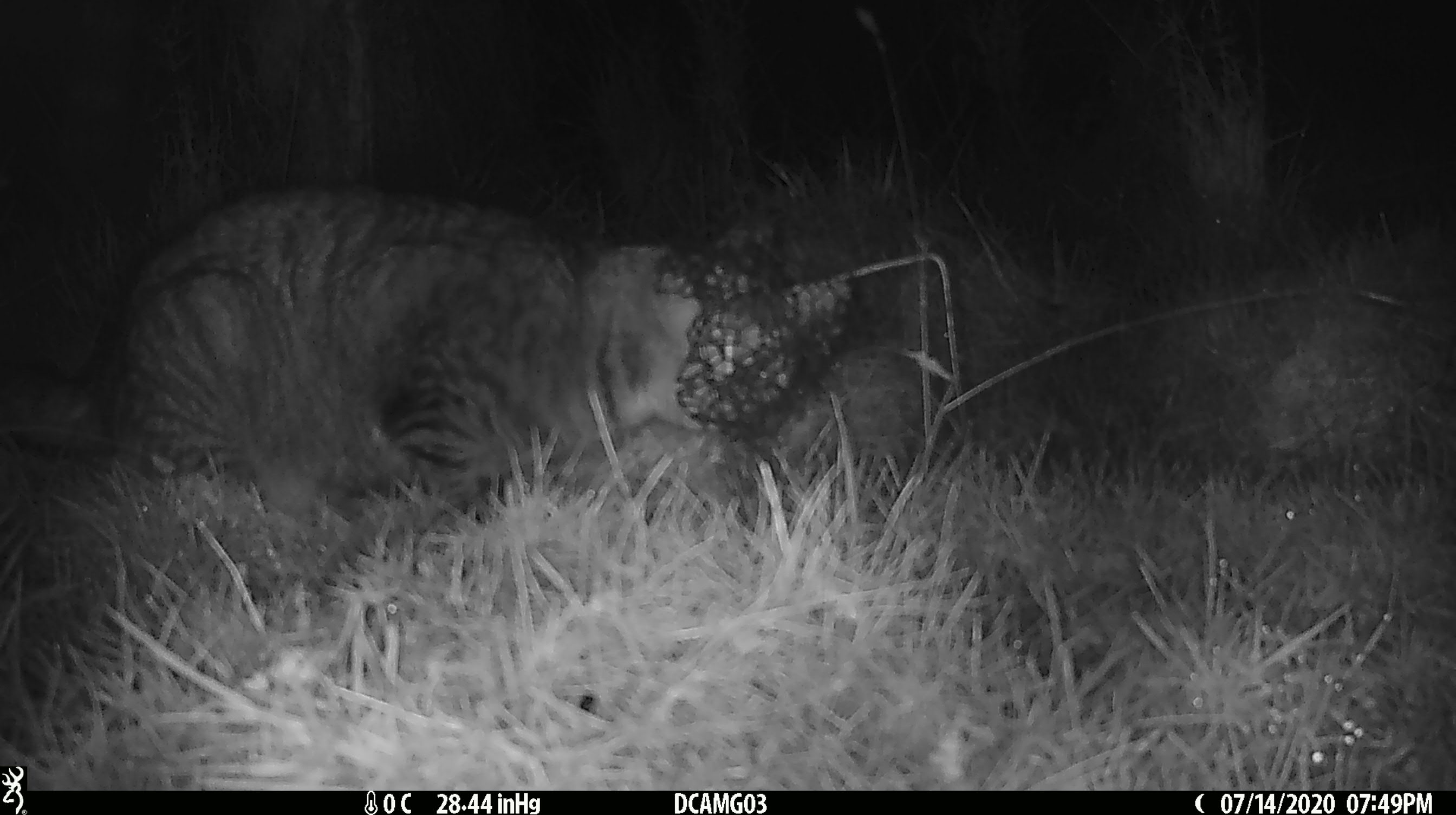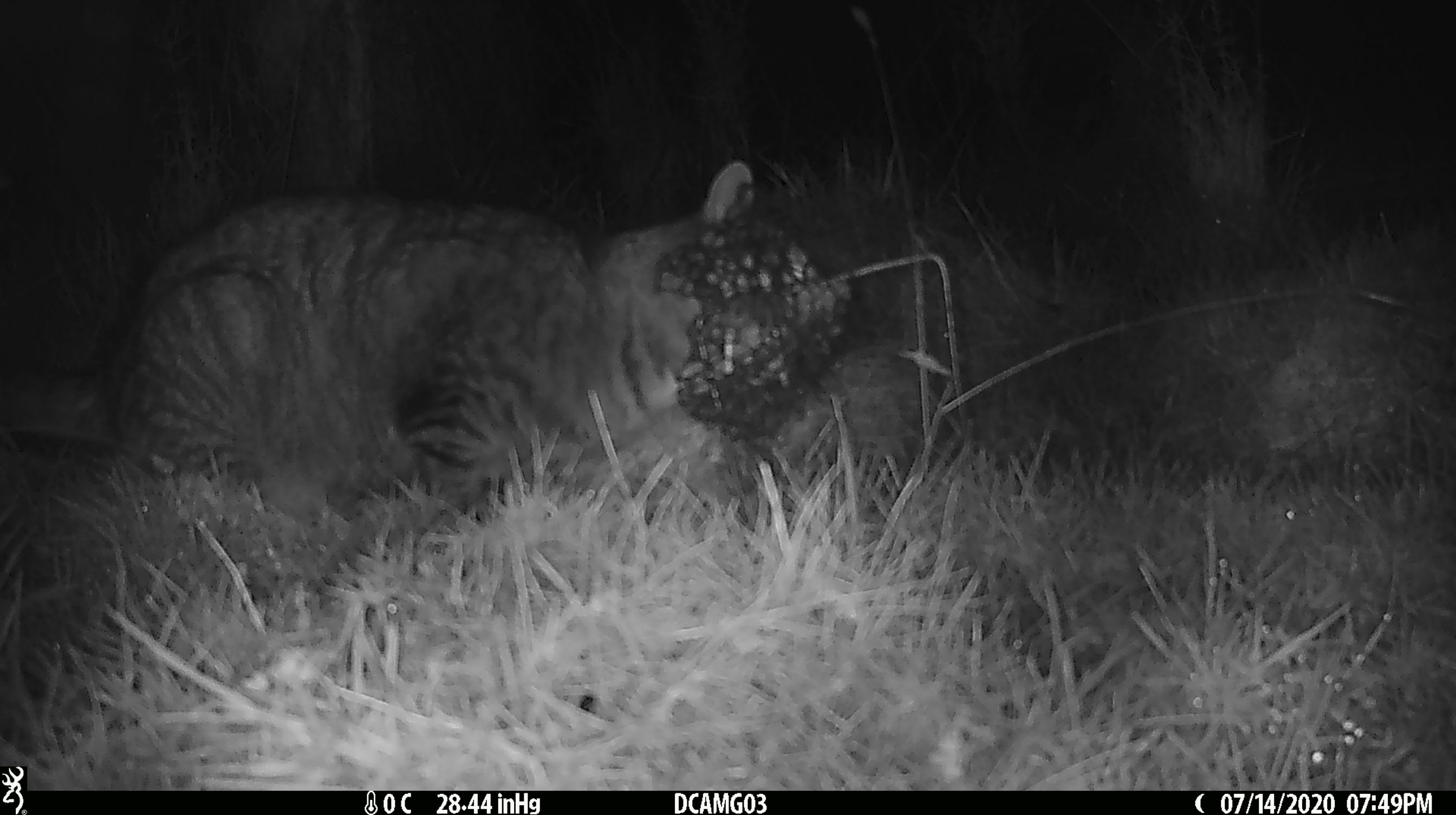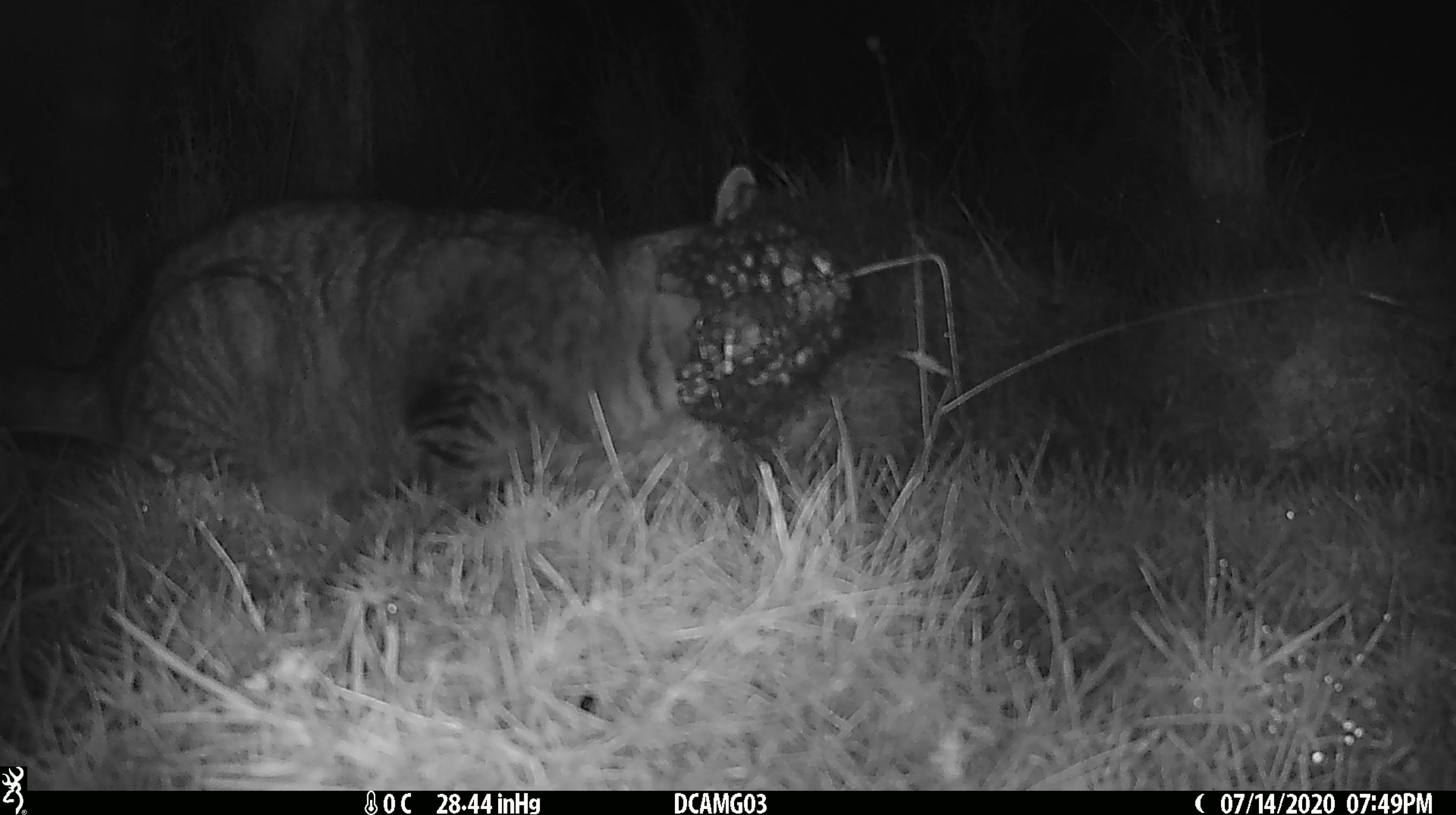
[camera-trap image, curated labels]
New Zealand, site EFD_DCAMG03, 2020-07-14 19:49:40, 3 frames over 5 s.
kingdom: Animalia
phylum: Chordata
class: Mammalia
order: Carnivora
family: Felidae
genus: Felis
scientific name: Felis catus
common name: domestic cat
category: cat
Cat (domestic cat) (Felis catus).